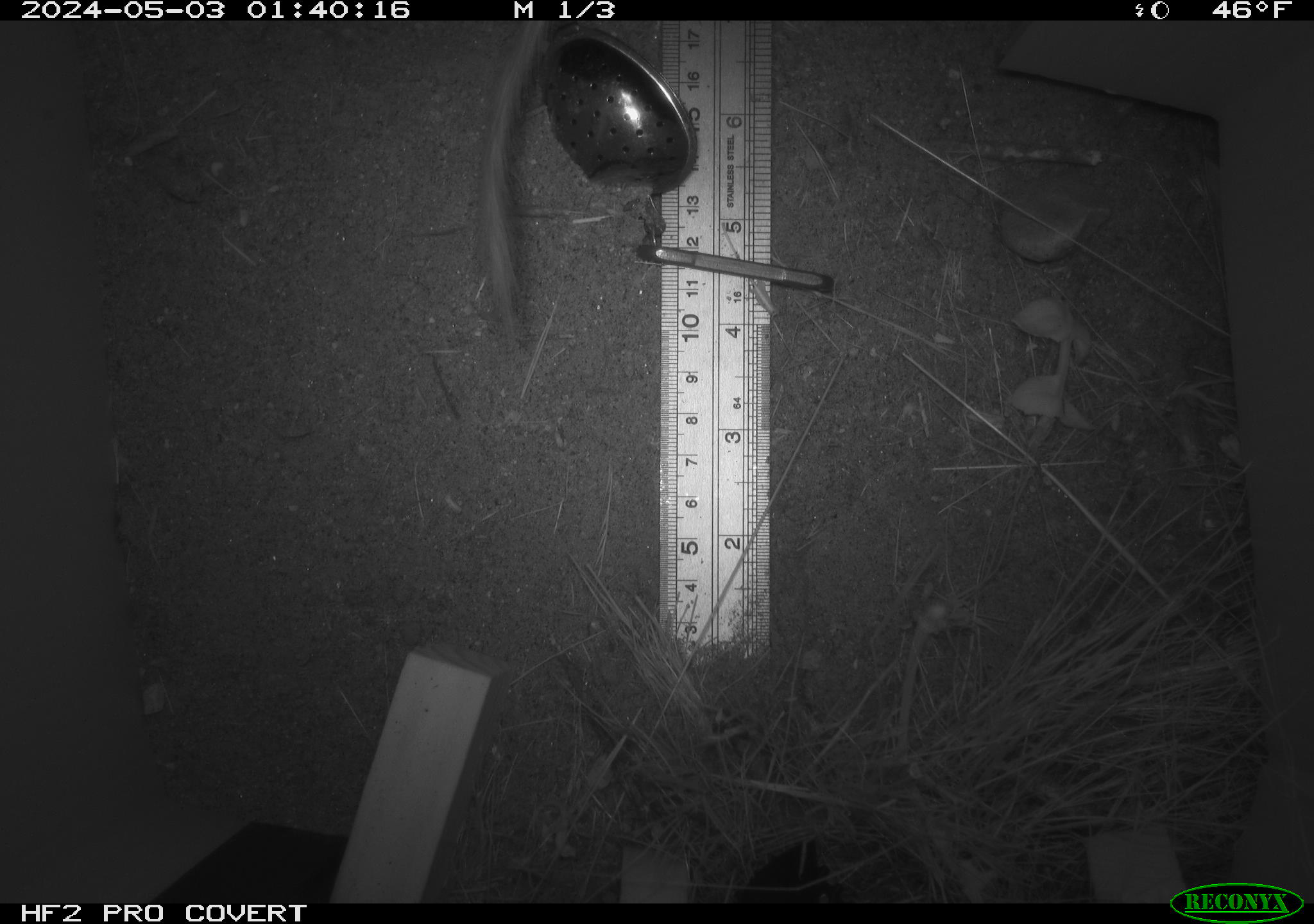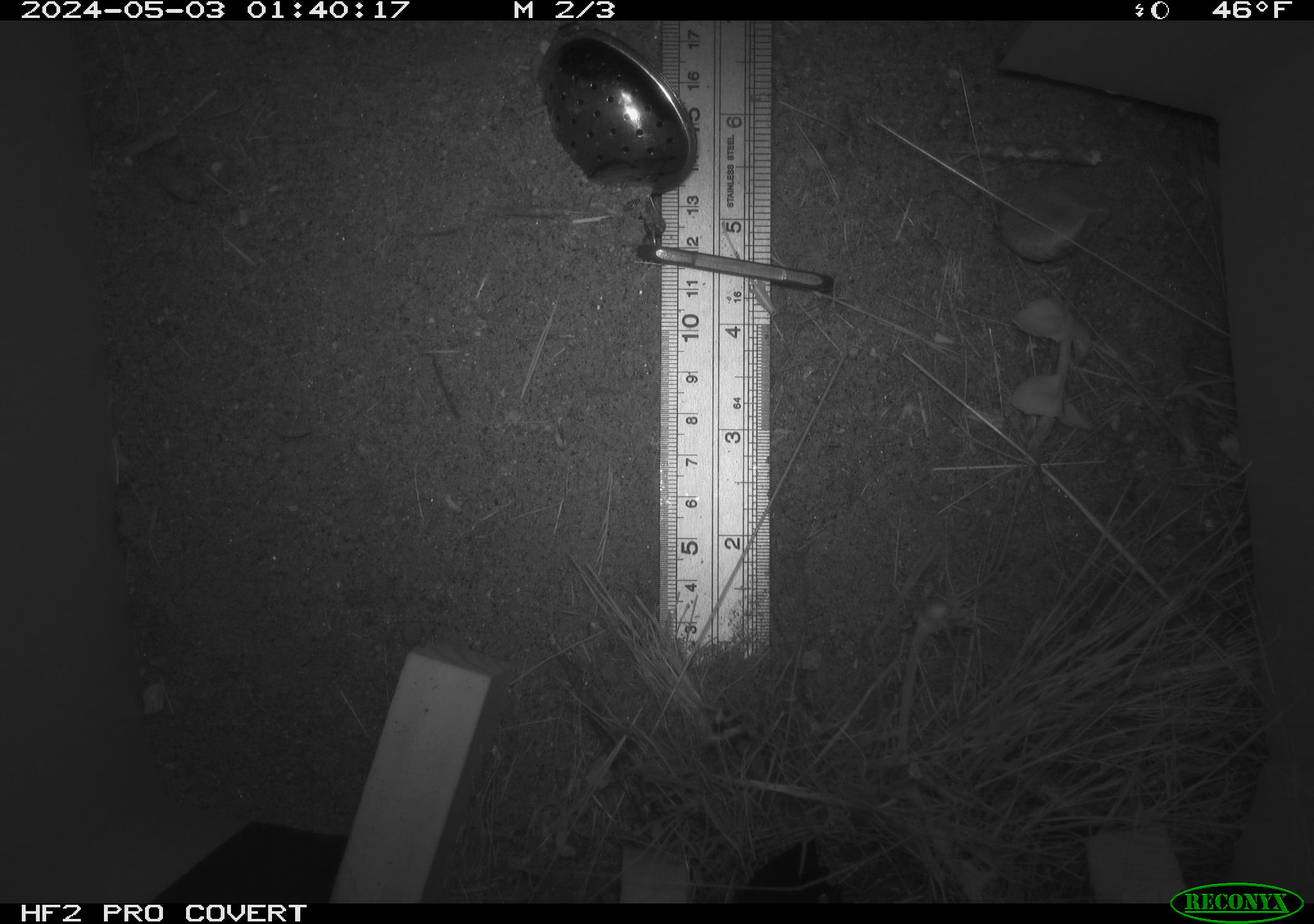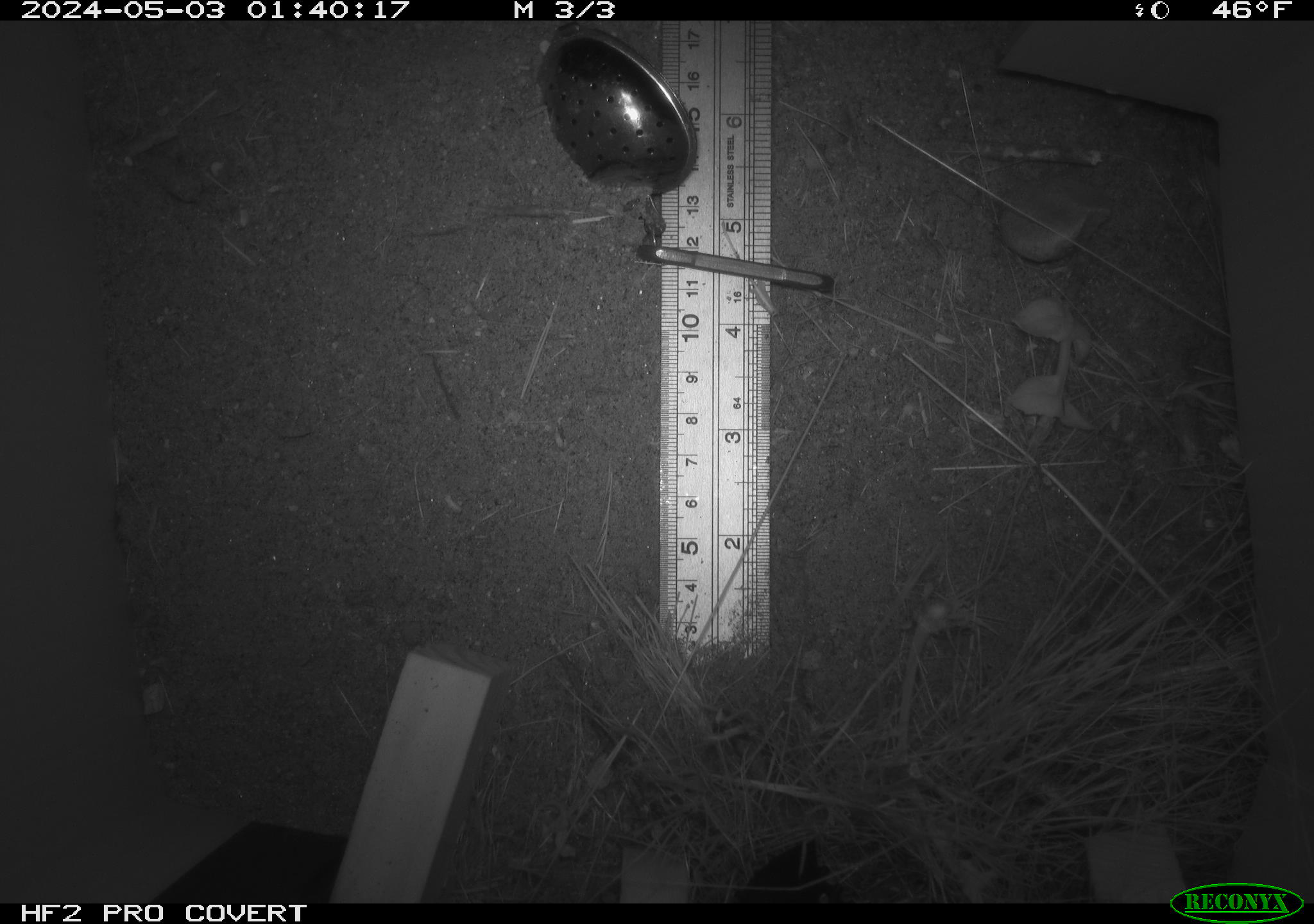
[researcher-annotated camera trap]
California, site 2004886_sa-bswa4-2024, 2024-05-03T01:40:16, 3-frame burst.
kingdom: Animalia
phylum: Chordata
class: Mammalia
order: Rodentia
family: Heteromyidae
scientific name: Heteromyidae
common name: kangaroo rats and pocket mice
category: heteromyidae family